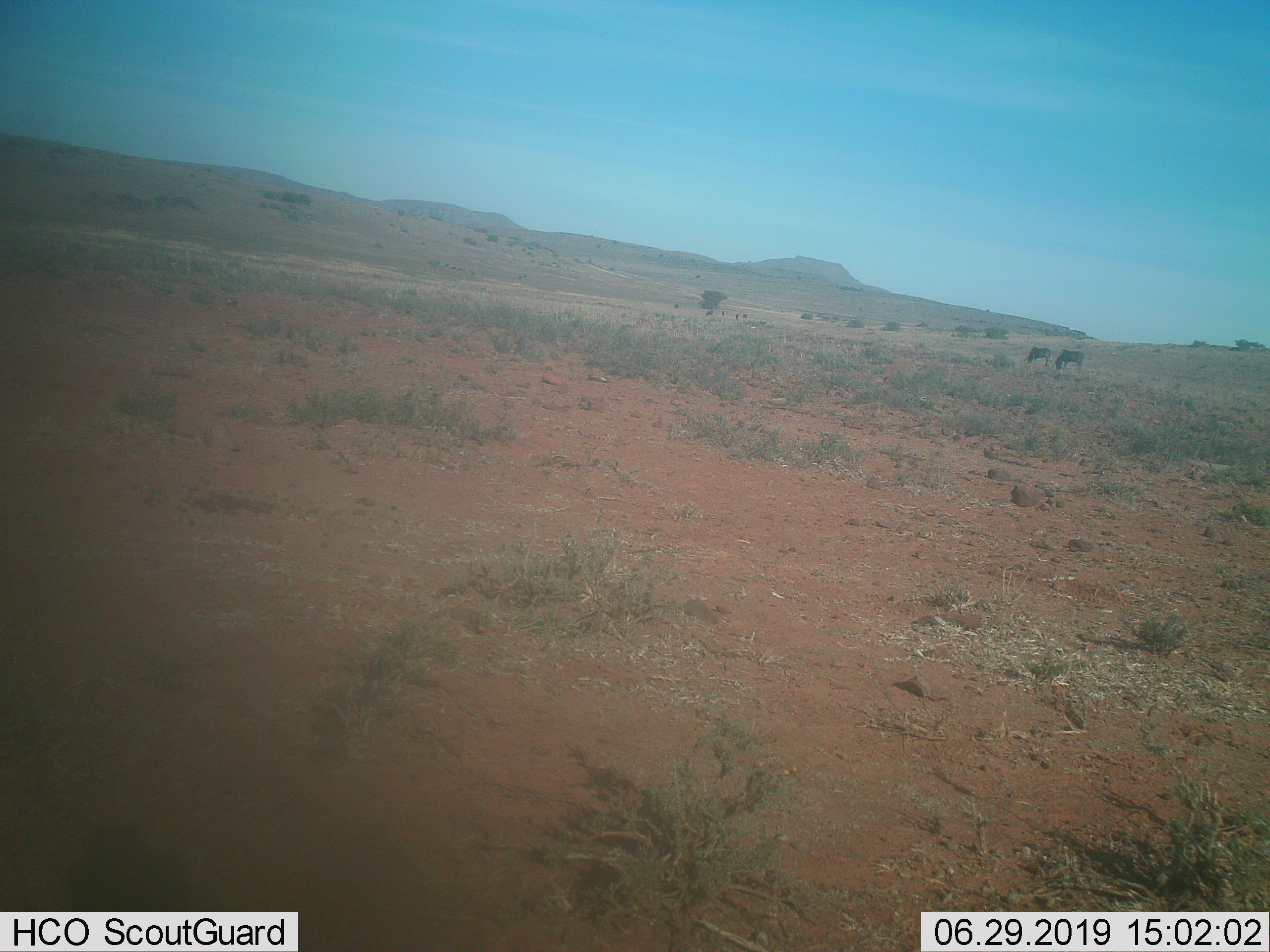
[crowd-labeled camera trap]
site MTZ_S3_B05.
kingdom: Animalia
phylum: Chordata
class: Mammalia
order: Artiodactyla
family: Bovidae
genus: Connochaetes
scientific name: Connochaetes gnou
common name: black wildebeest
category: wildebeestblack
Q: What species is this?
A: Wildebeestblack (black wildebeest) (Connochaetes gnou).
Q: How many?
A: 2.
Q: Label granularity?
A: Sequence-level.